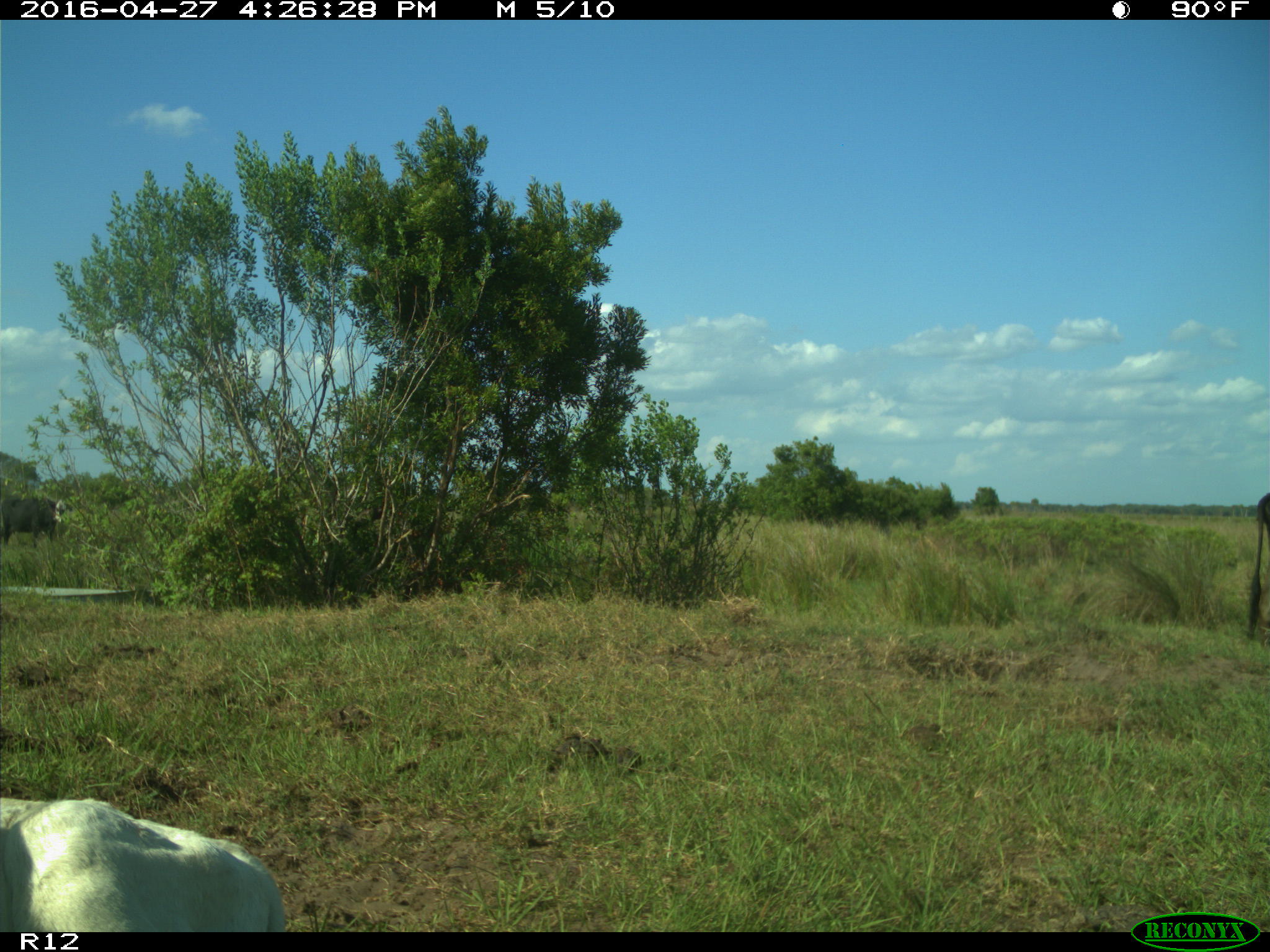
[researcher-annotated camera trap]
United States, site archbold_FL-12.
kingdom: Animalia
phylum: Chordata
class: Mammalia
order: Artiodactyla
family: Bovidae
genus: Bos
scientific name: Bos taurus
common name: domestic cow